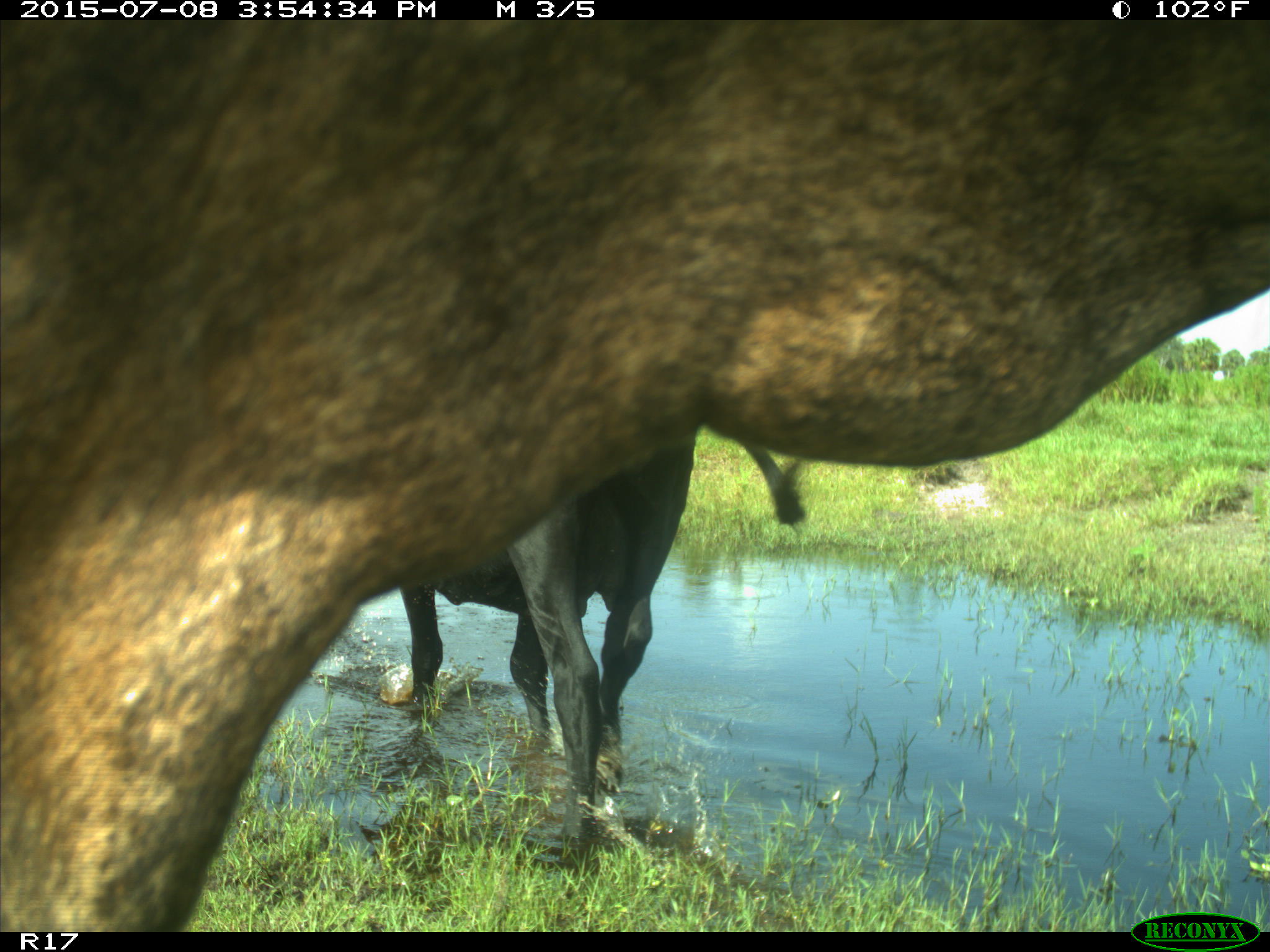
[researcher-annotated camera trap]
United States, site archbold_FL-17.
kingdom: Animalia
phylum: Chordata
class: Mammalia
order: Artiodactyla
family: Bovidae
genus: Bos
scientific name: Bos taurus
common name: domestic cow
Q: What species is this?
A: Bos taurus (domestic cow).